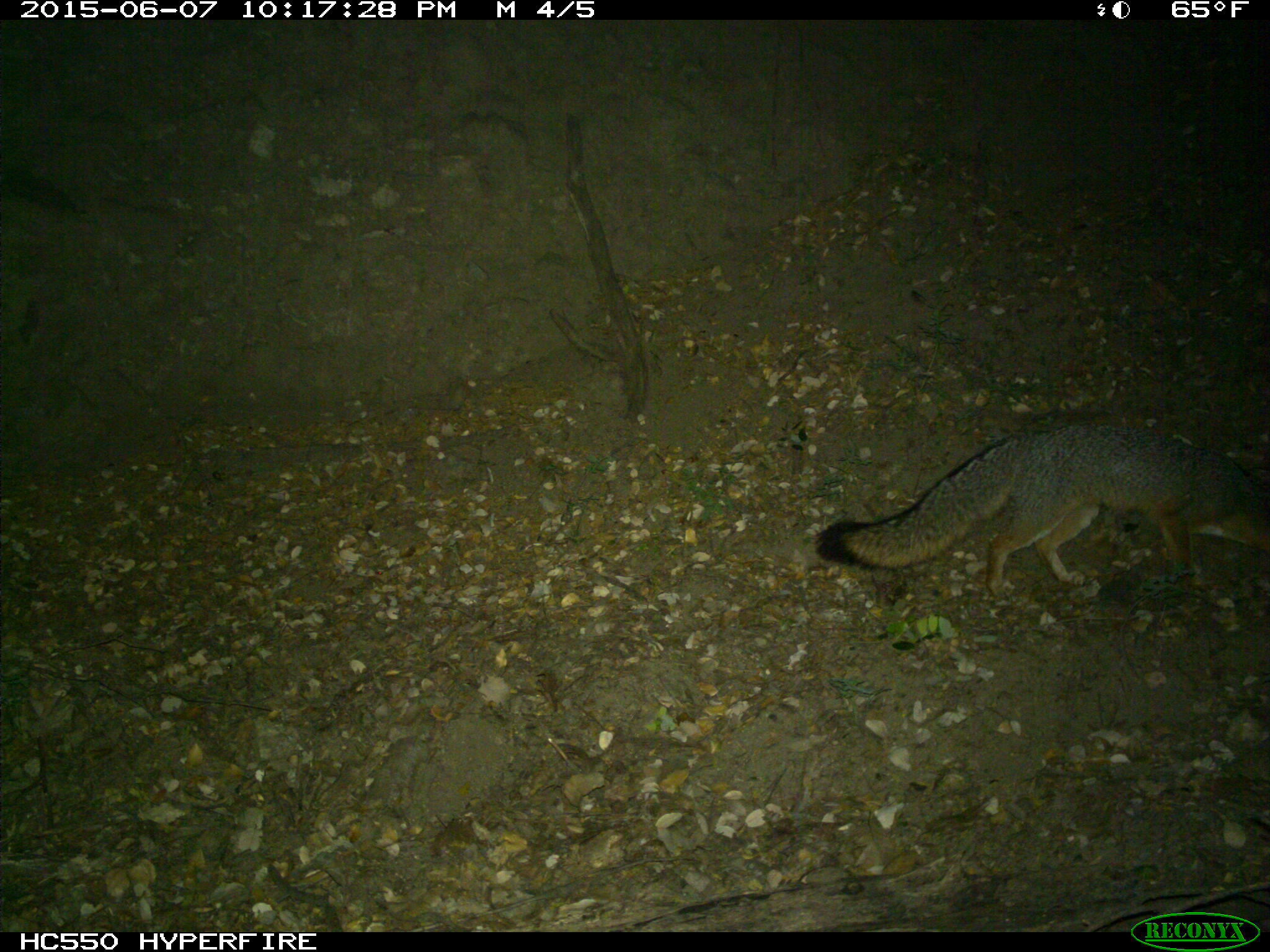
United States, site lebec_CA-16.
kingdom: Animalia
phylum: Chordata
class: Mammalia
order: Carnivora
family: Canidae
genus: Urocyon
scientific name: Urocyon cinereoargenteus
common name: gray fox